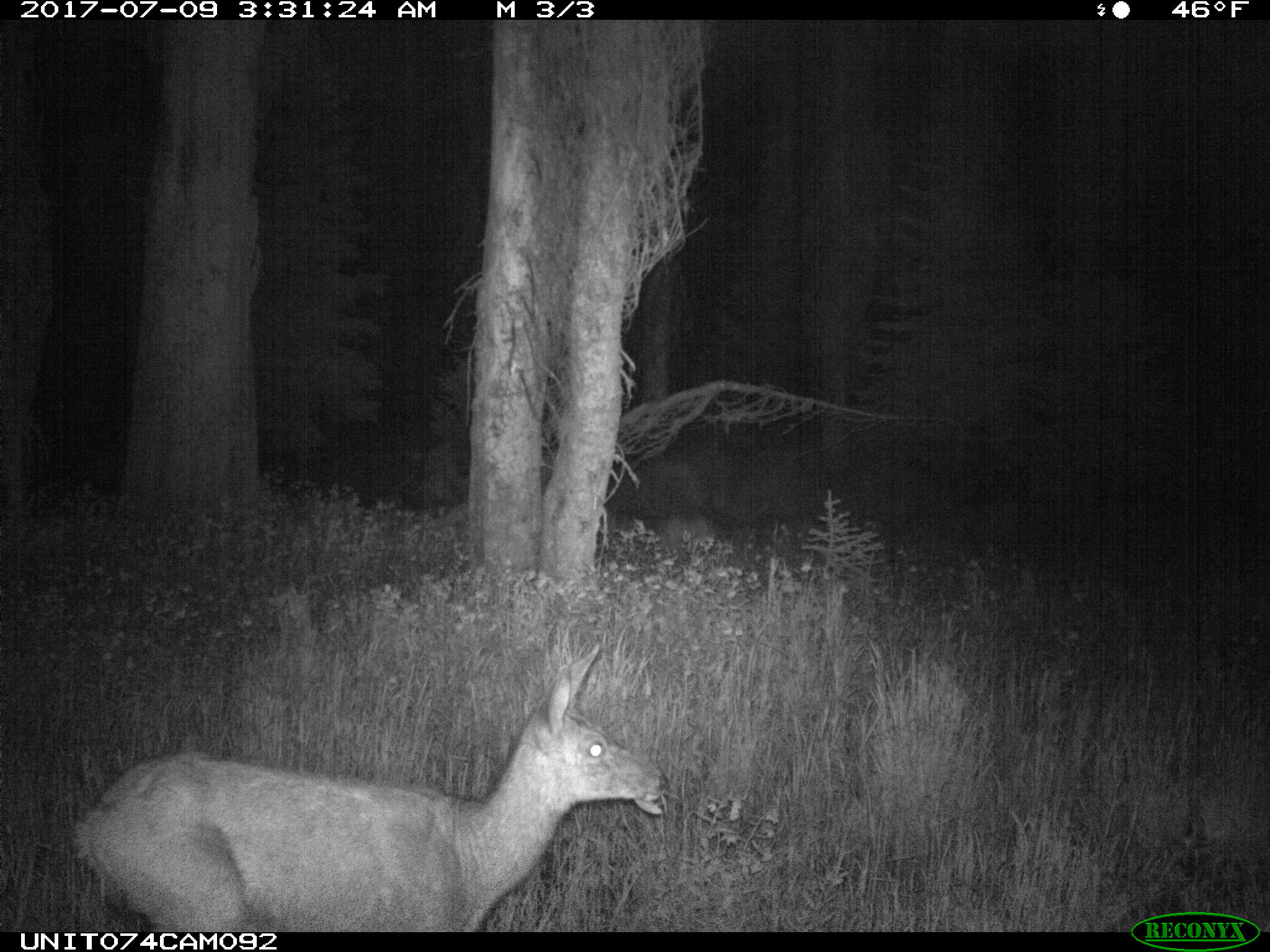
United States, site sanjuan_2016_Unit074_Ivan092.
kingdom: Animalia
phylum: Chordata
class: Mammalia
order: Artiodactyla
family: Cervidae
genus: Odocoileus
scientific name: Odocoileus hemionus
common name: mule deer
Odocoileus hemionus (mule deer).